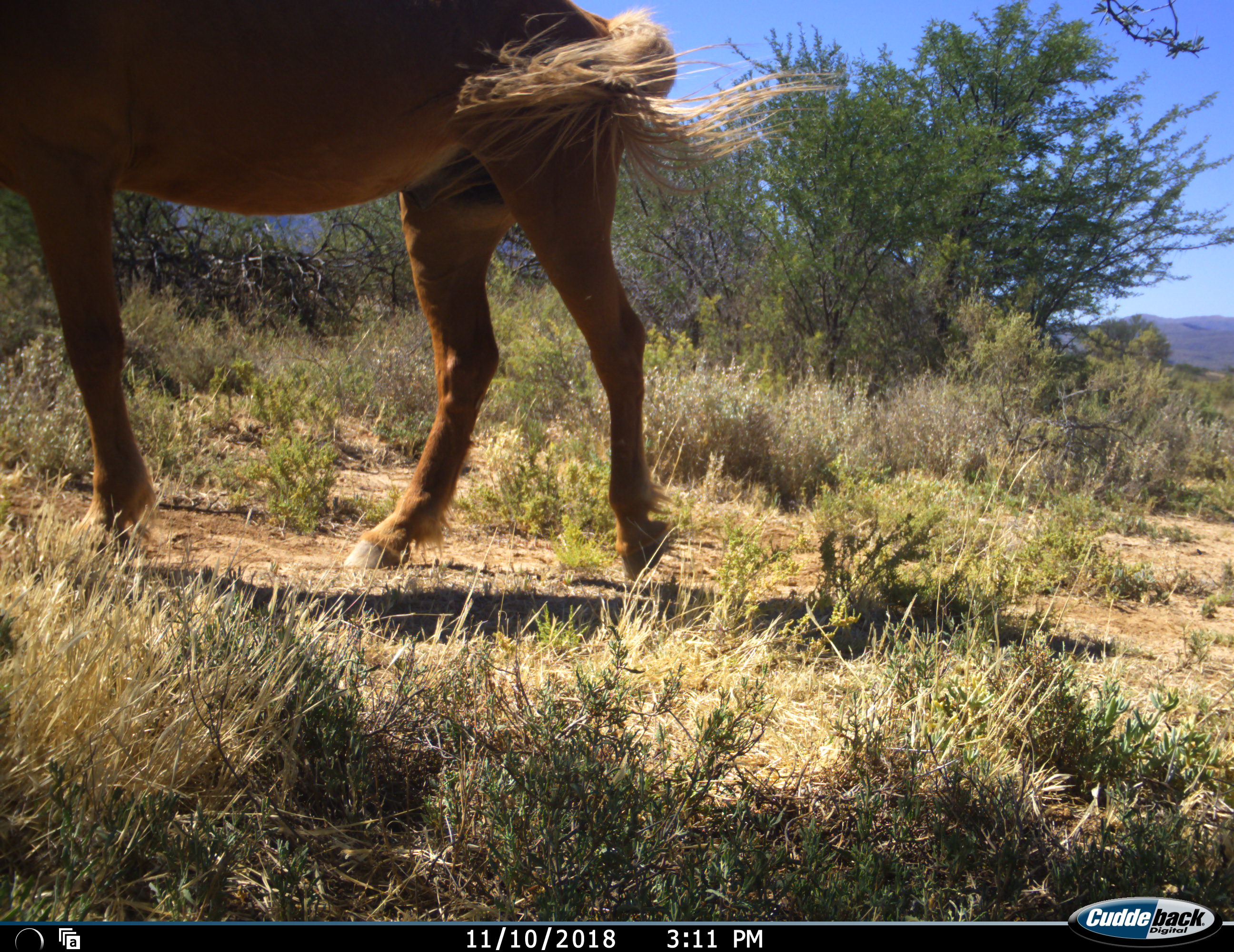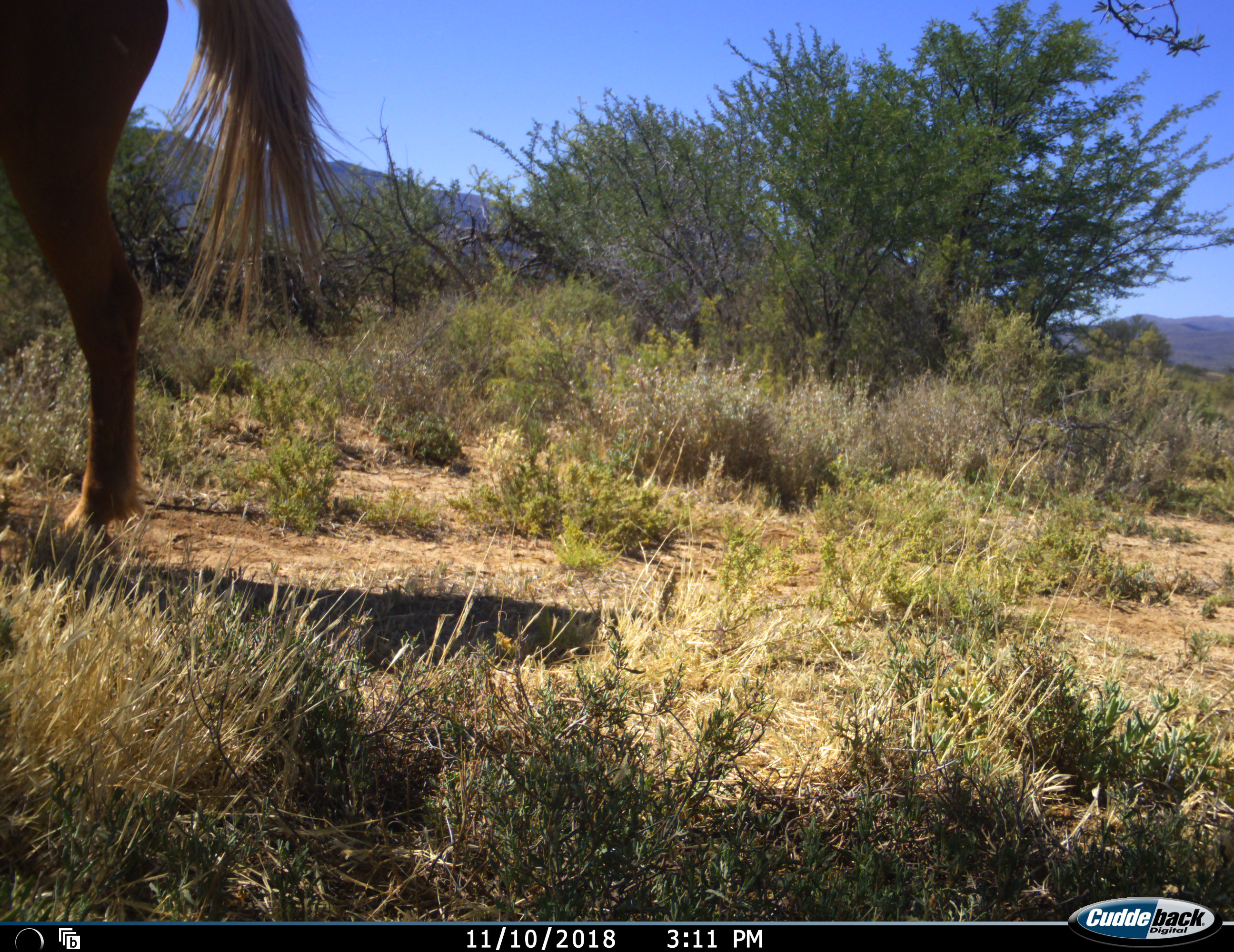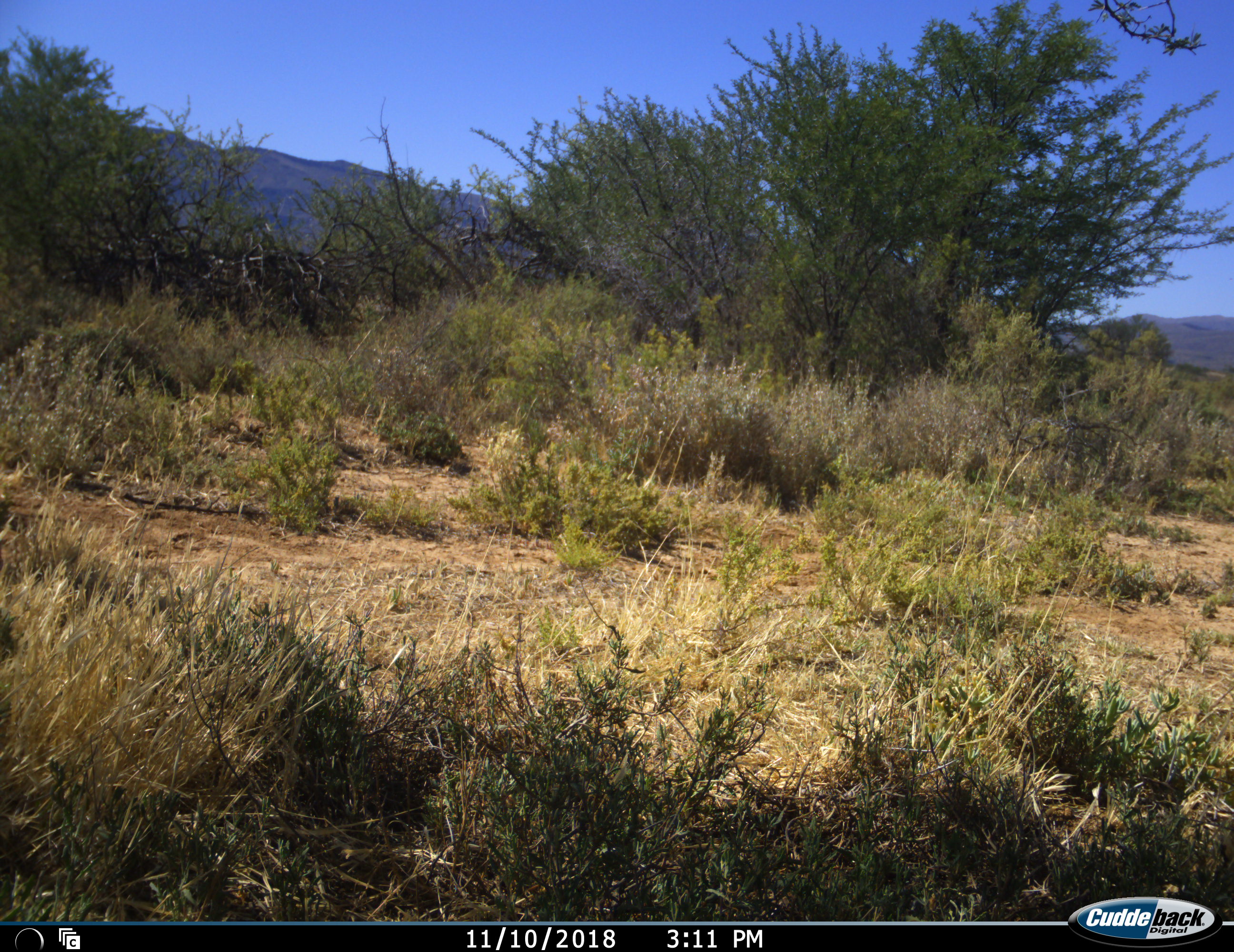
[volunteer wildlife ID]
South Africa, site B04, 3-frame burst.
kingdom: Animalia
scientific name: Animalia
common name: animal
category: domesticanimal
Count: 1.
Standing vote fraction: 0%.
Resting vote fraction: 0%.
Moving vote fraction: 100%.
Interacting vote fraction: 0%.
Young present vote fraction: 0%.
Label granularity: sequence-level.